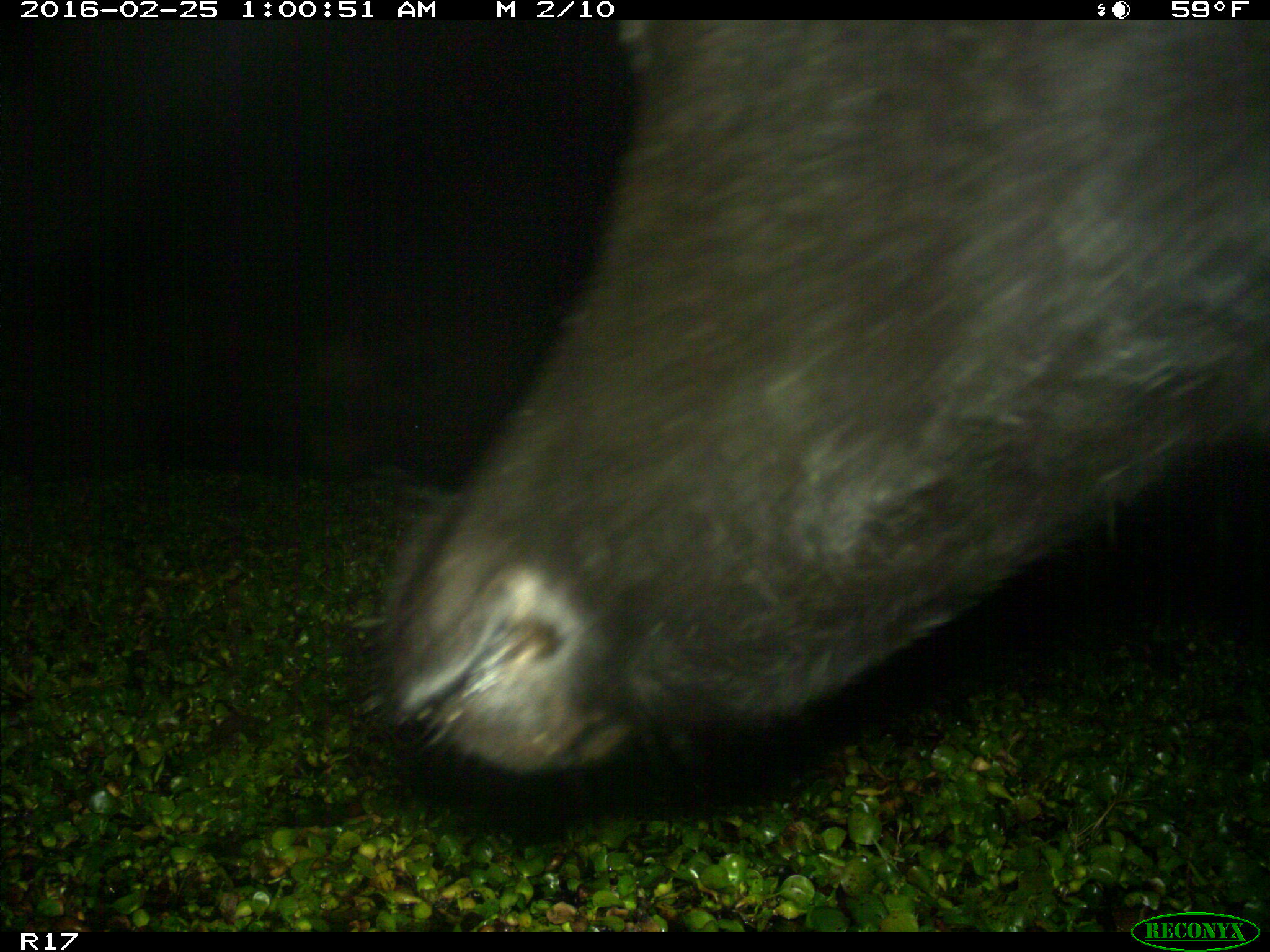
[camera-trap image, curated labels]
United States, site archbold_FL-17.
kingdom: Animalia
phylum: Chordata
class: Mammalia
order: Artiodactyla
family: Bovidae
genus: Bos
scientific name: Bos taurus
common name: domestic cow